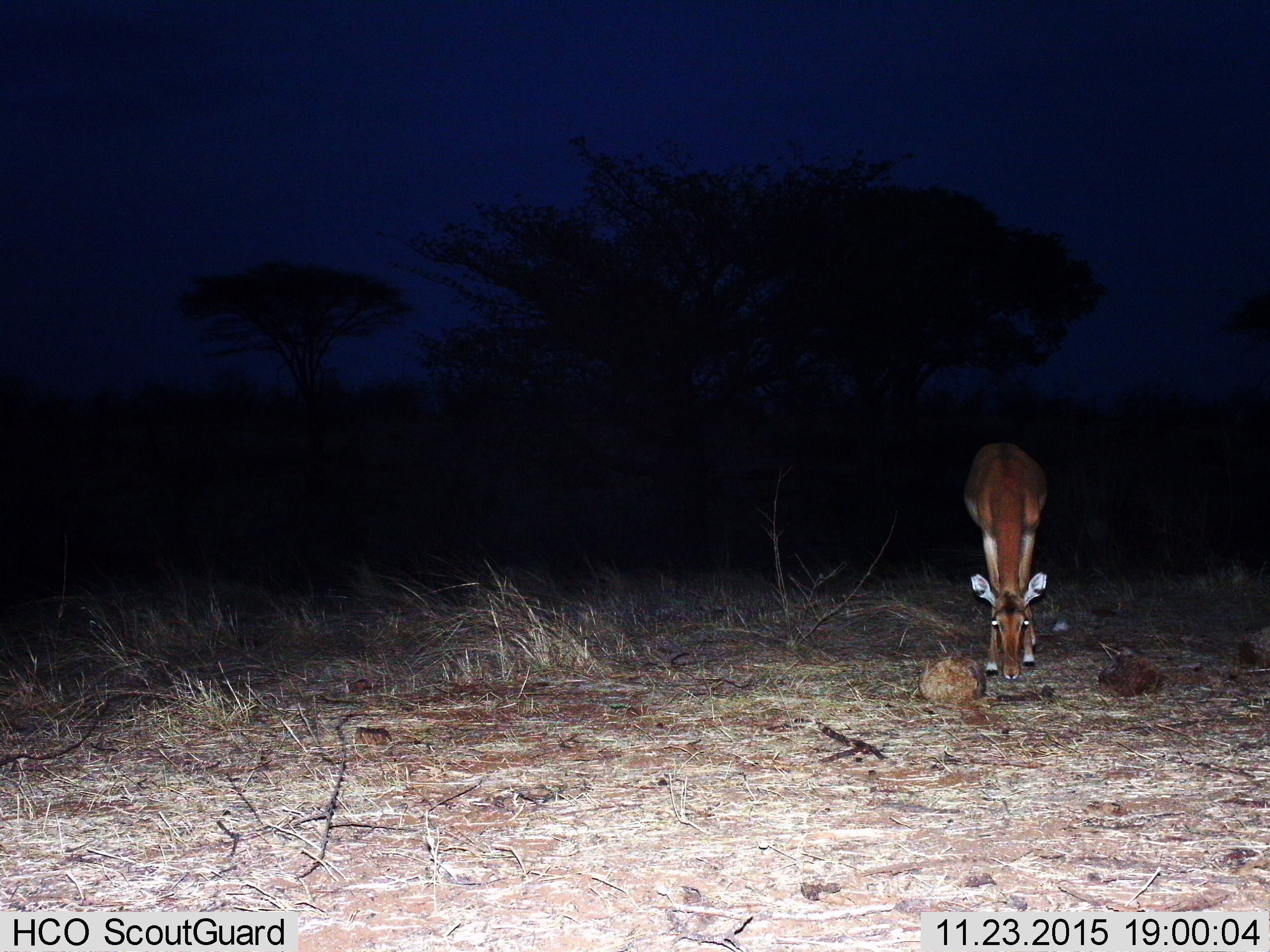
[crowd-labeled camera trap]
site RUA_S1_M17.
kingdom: Animalia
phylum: Chordata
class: Mammalia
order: Artiodactyla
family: Bovidae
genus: Aepyceros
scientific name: Aepyceros melampus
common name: impala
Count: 1.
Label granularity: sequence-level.